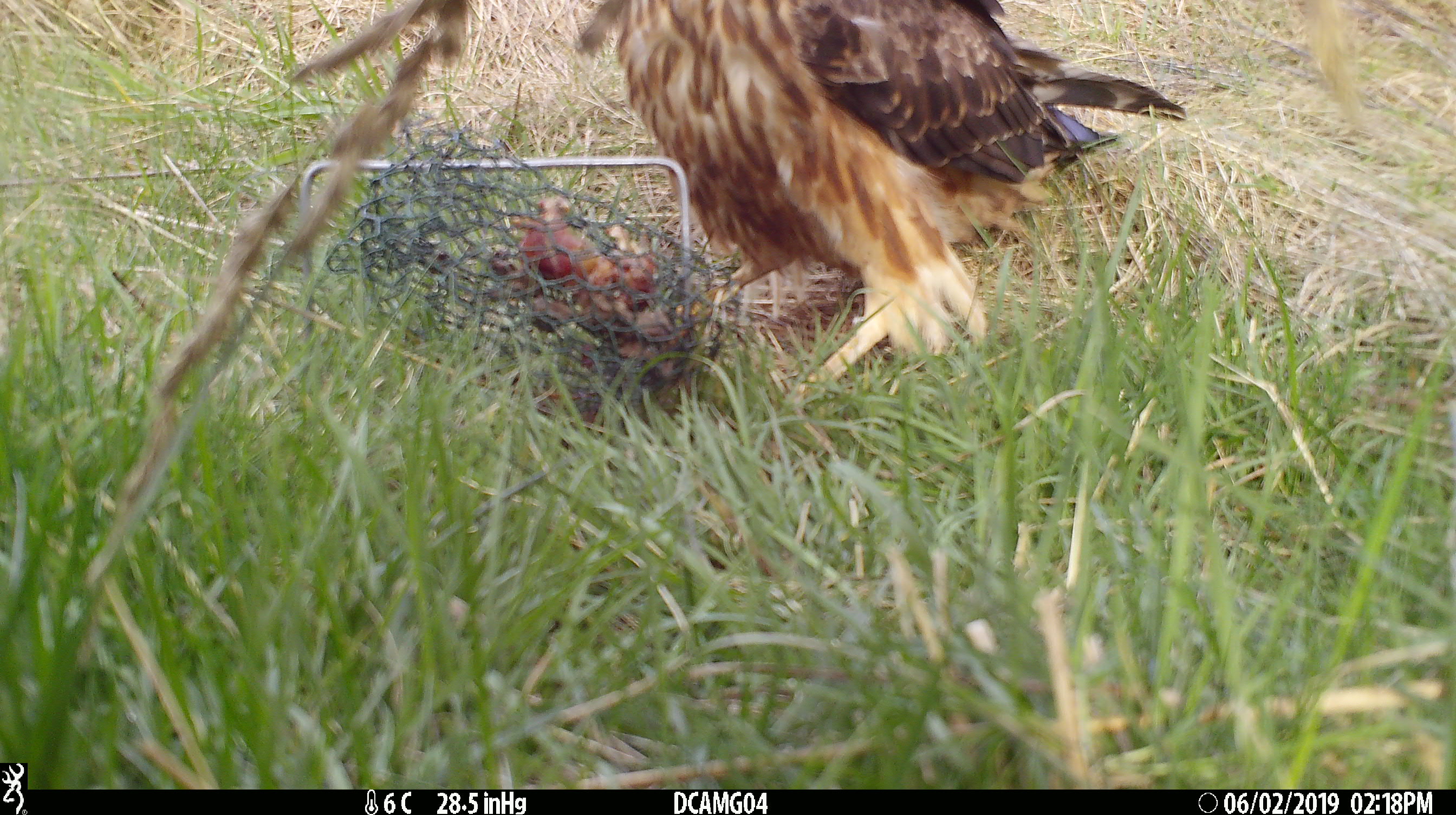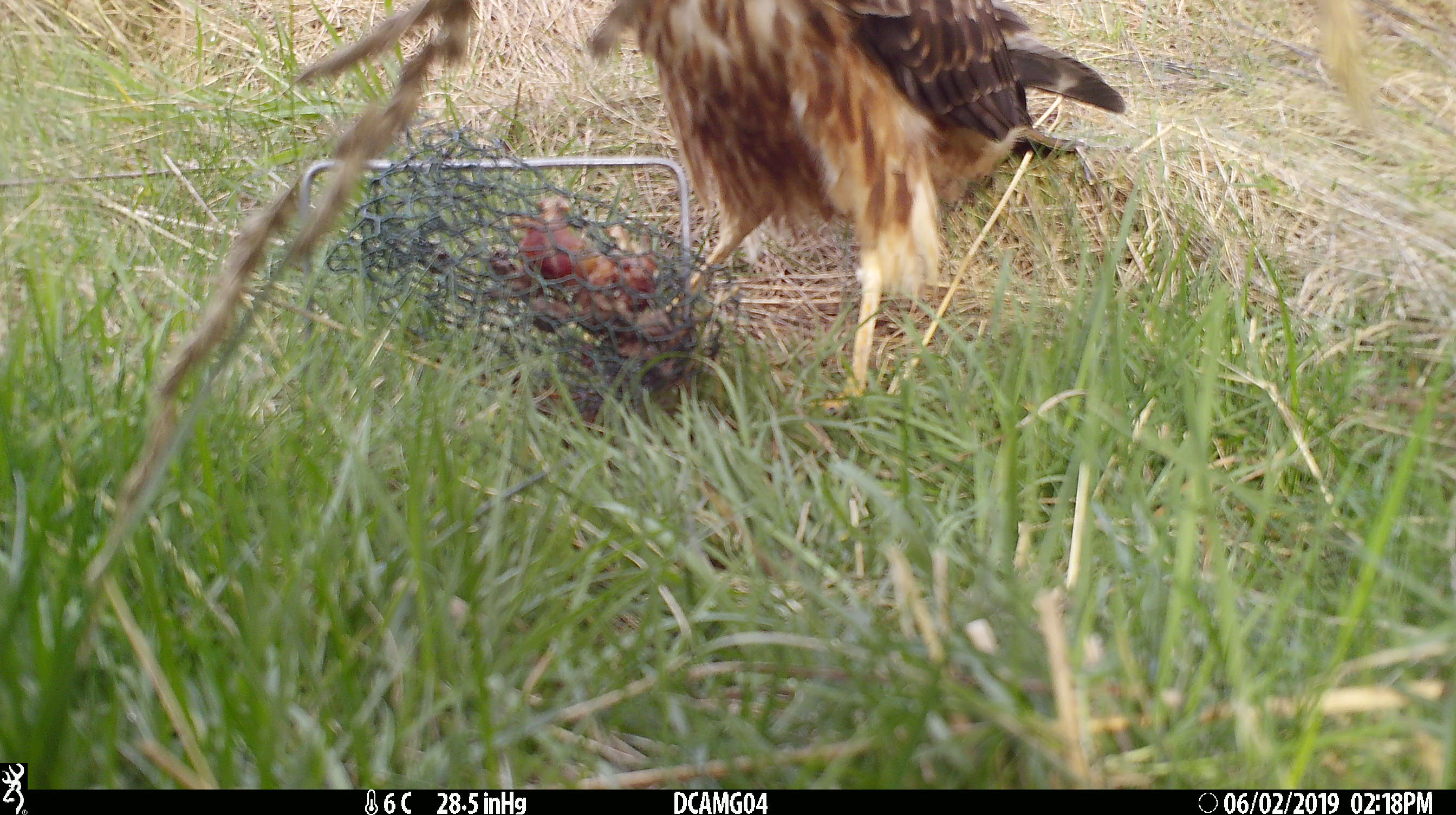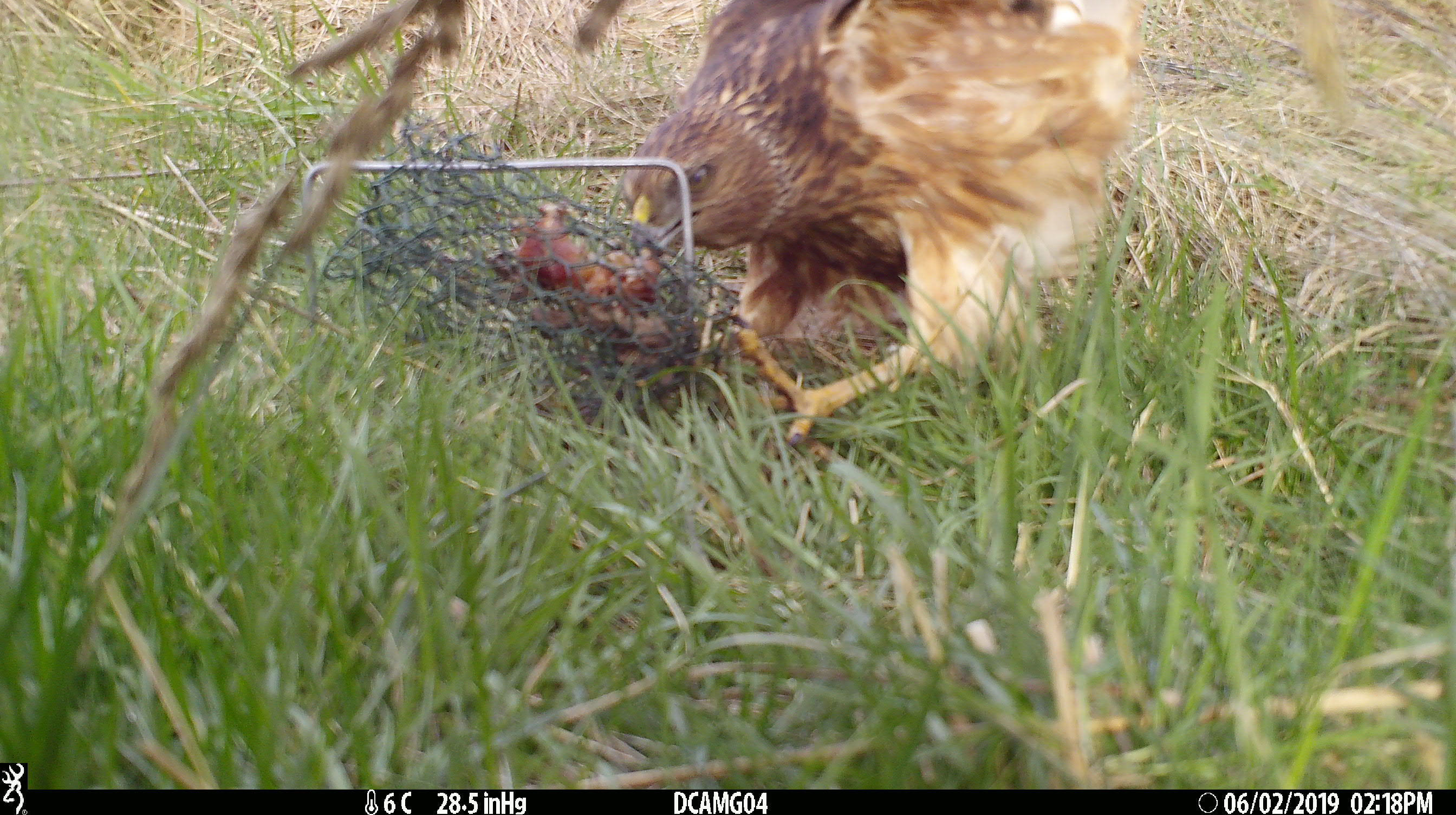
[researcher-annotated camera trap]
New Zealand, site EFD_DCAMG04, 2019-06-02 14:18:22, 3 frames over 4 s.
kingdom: Animalia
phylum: Chordata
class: Aves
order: Accipitriformes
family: Accipitridae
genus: Circus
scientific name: Circus approximans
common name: swamp harrier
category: harrier